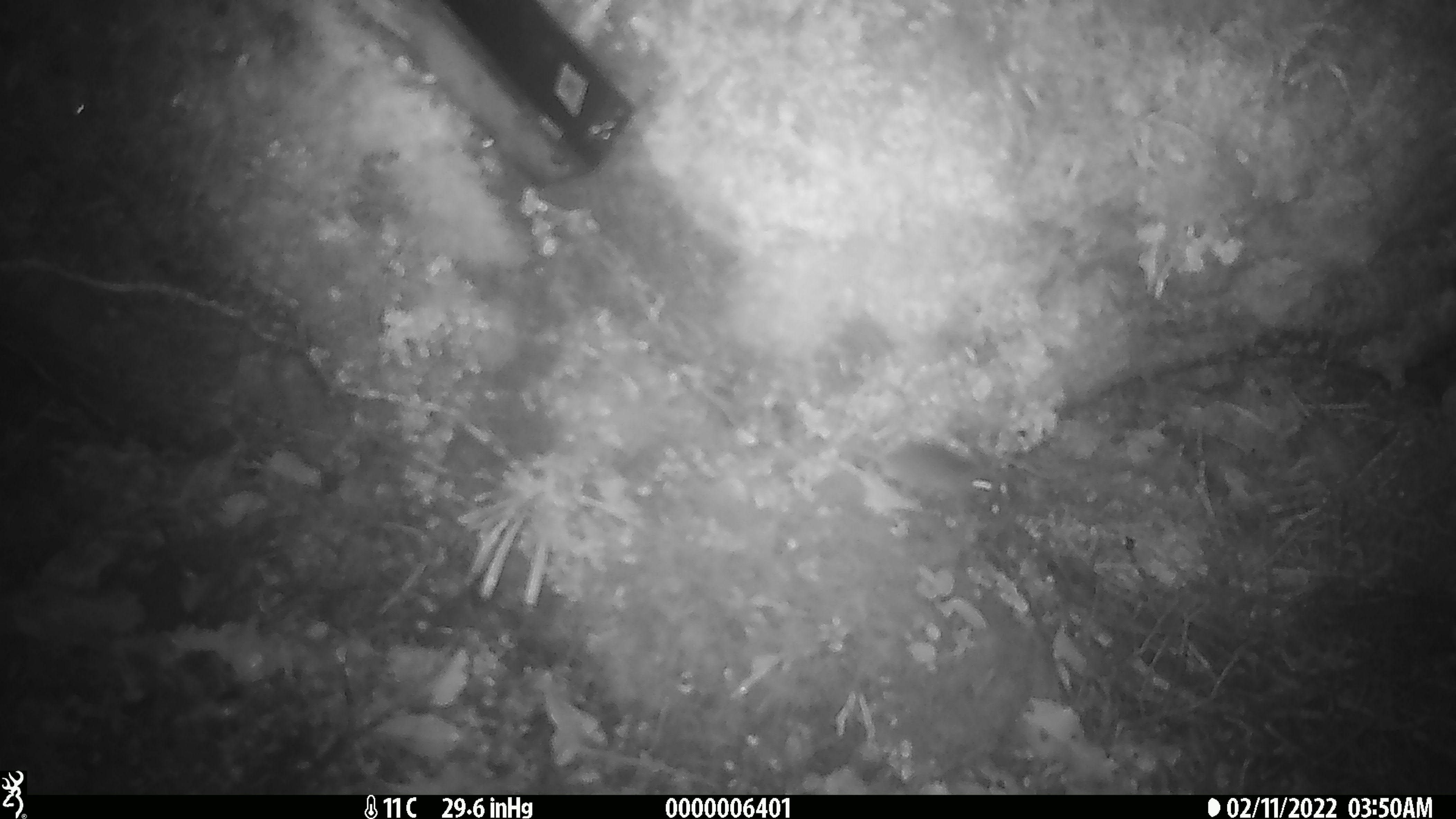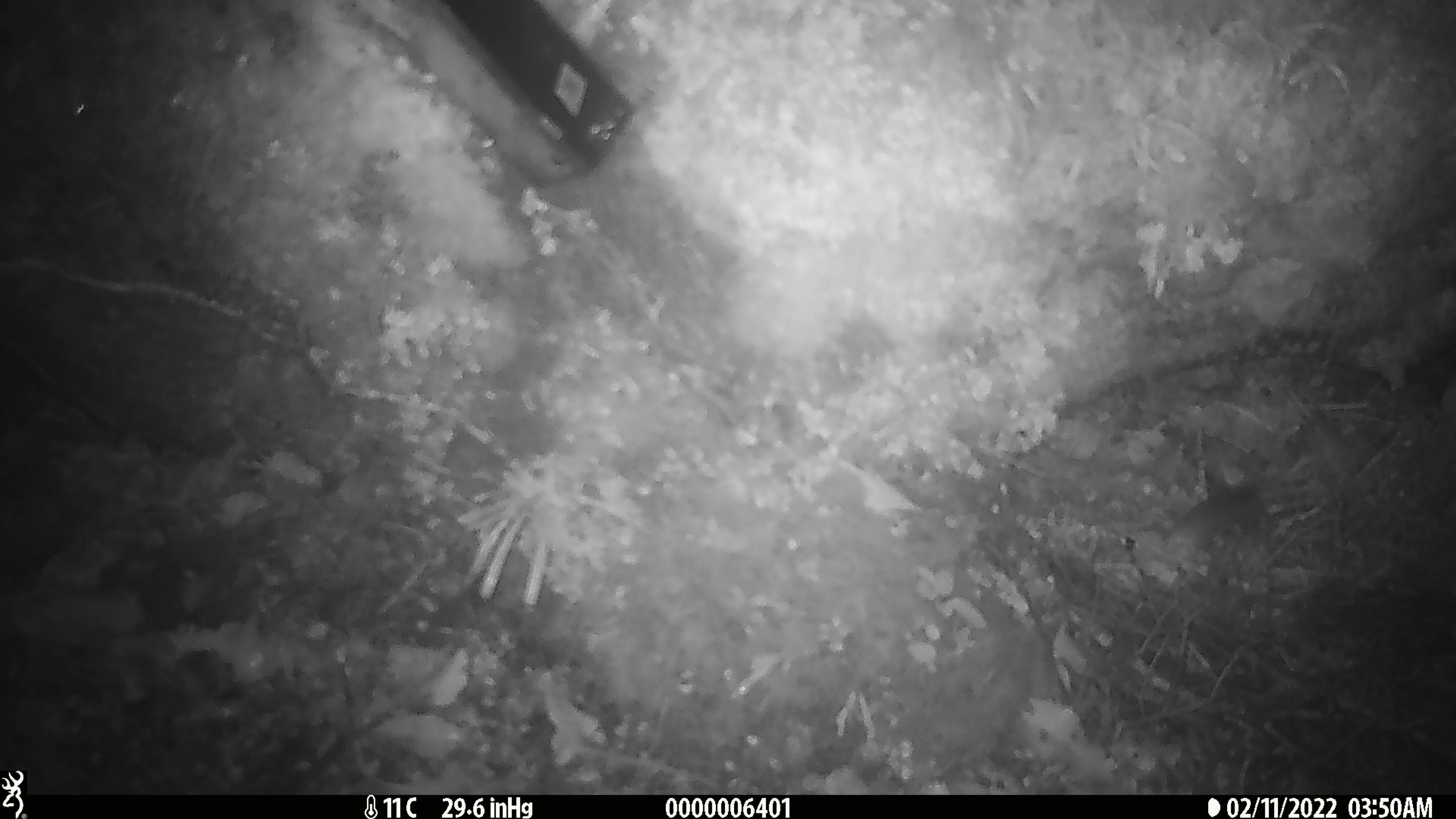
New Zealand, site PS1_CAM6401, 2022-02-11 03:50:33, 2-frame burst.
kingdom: Animalia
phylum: Chordata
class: Mammalia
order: Rodentia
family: Muridae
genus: Mus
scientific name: Mus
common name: mouse